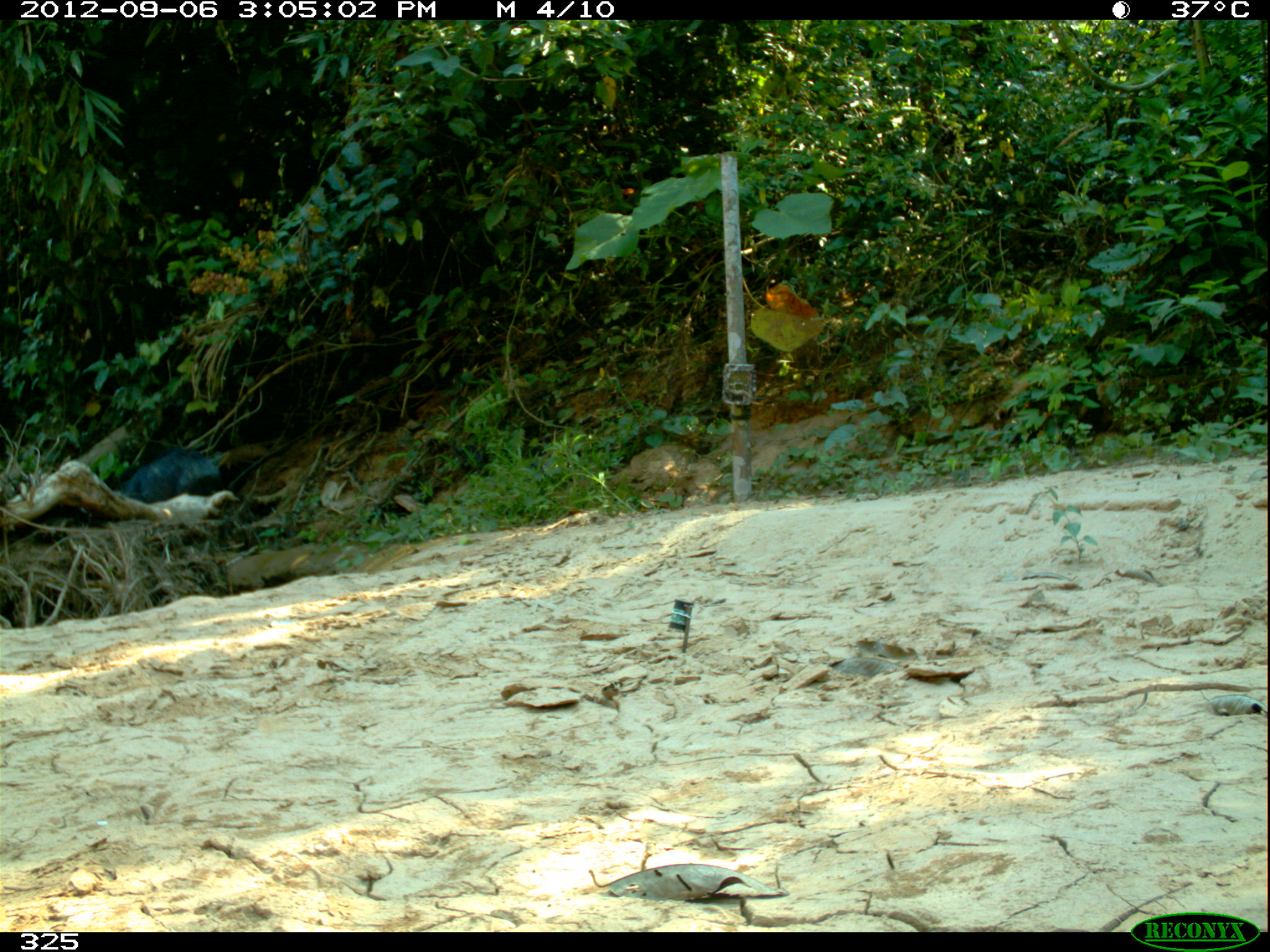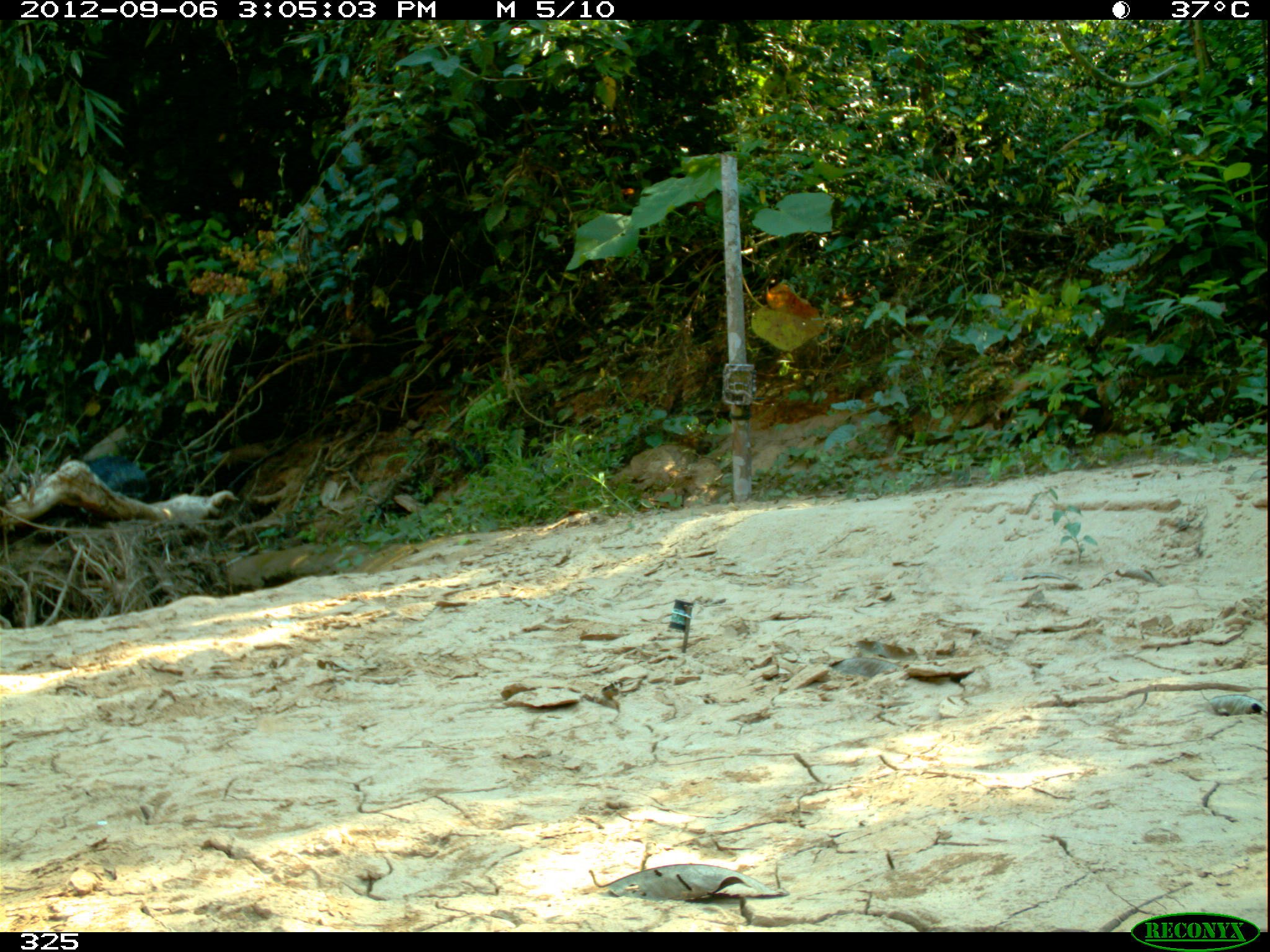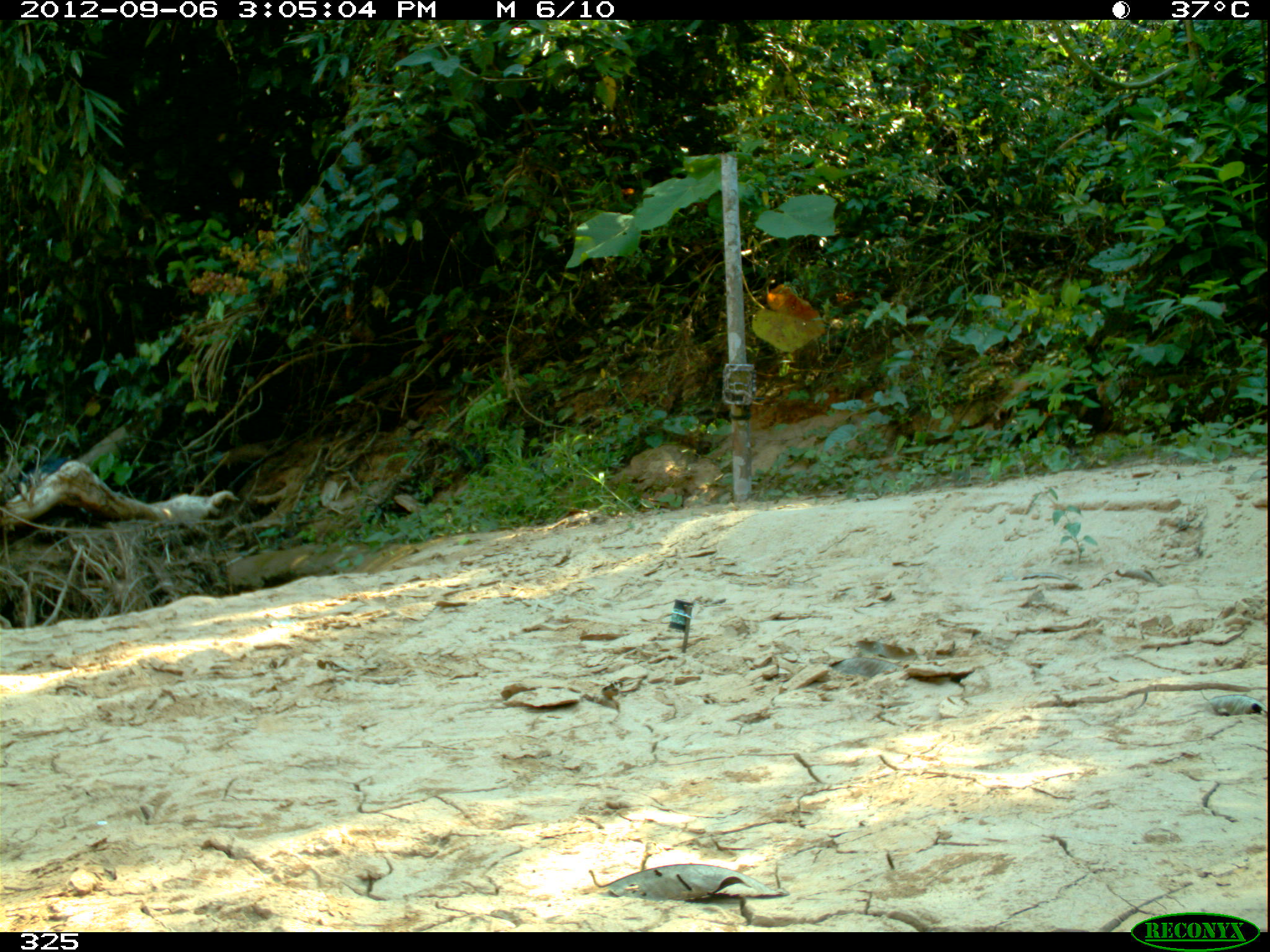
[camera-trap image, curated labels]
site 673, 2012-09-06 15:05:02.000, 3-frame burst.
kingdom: Animalia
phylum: Chordata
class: Mammalia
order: Artiodactyla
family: Tayassuidae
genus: Tayassu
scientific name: Tayassu pecari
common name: white-lipped peccary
Tayassu pecari (white-lipped peccary).